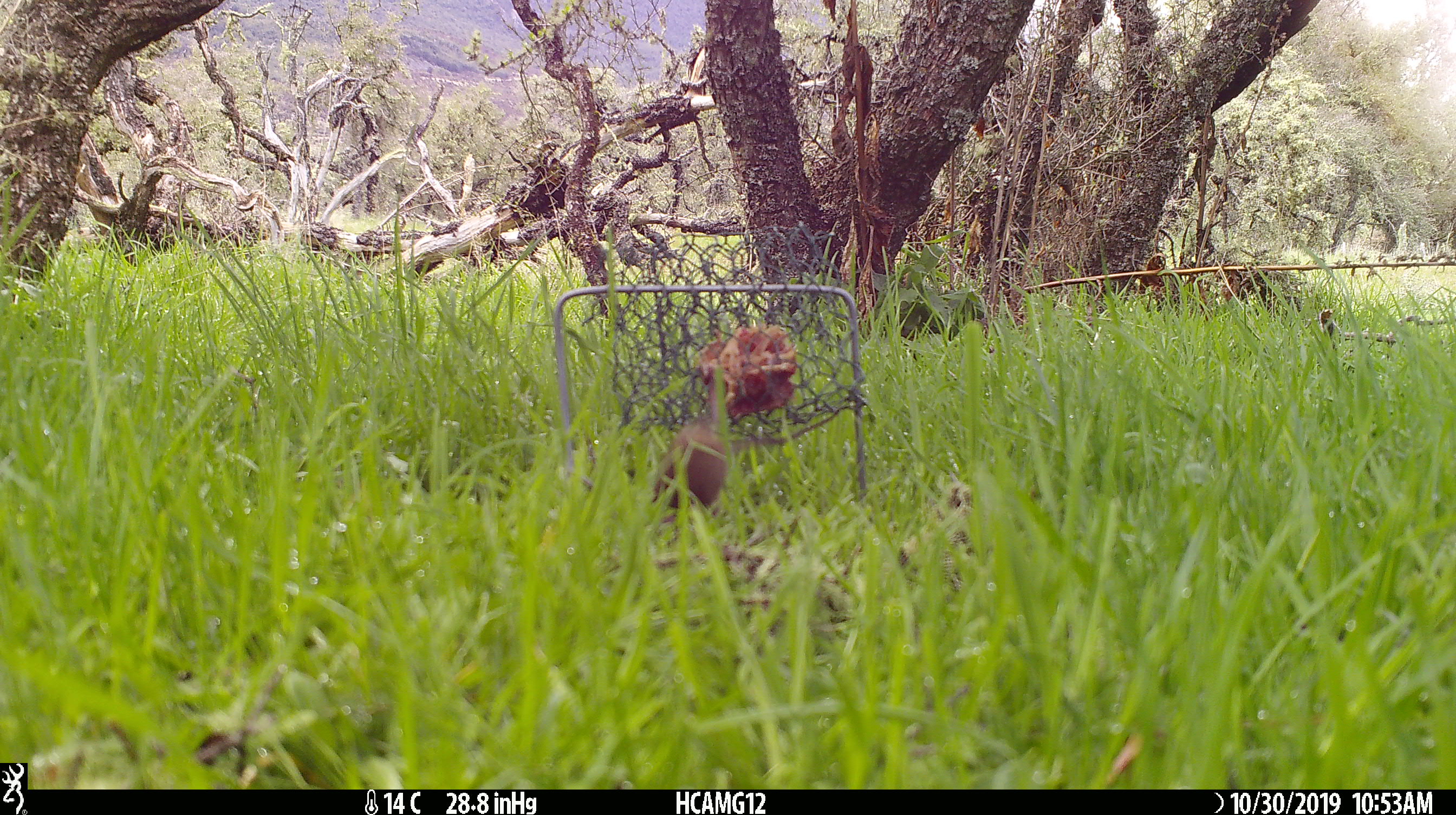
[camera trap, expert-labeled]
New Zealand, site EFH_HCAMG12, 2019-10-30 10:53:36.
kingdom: Animalia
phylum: Chordata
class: Mammalia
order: Rodentia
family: Muridae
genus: Mus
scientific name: Mus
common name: mouse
Mouse (Mus).